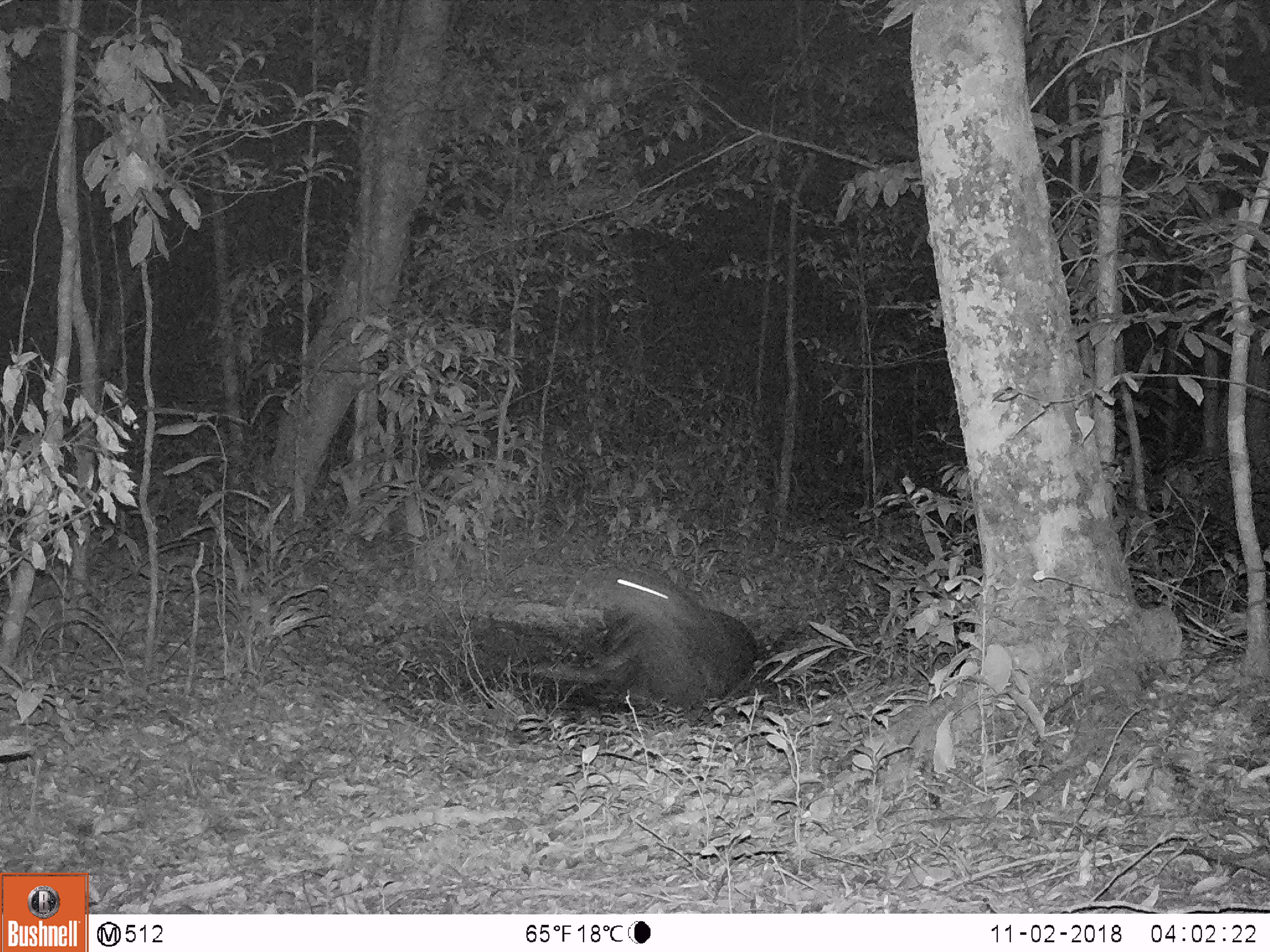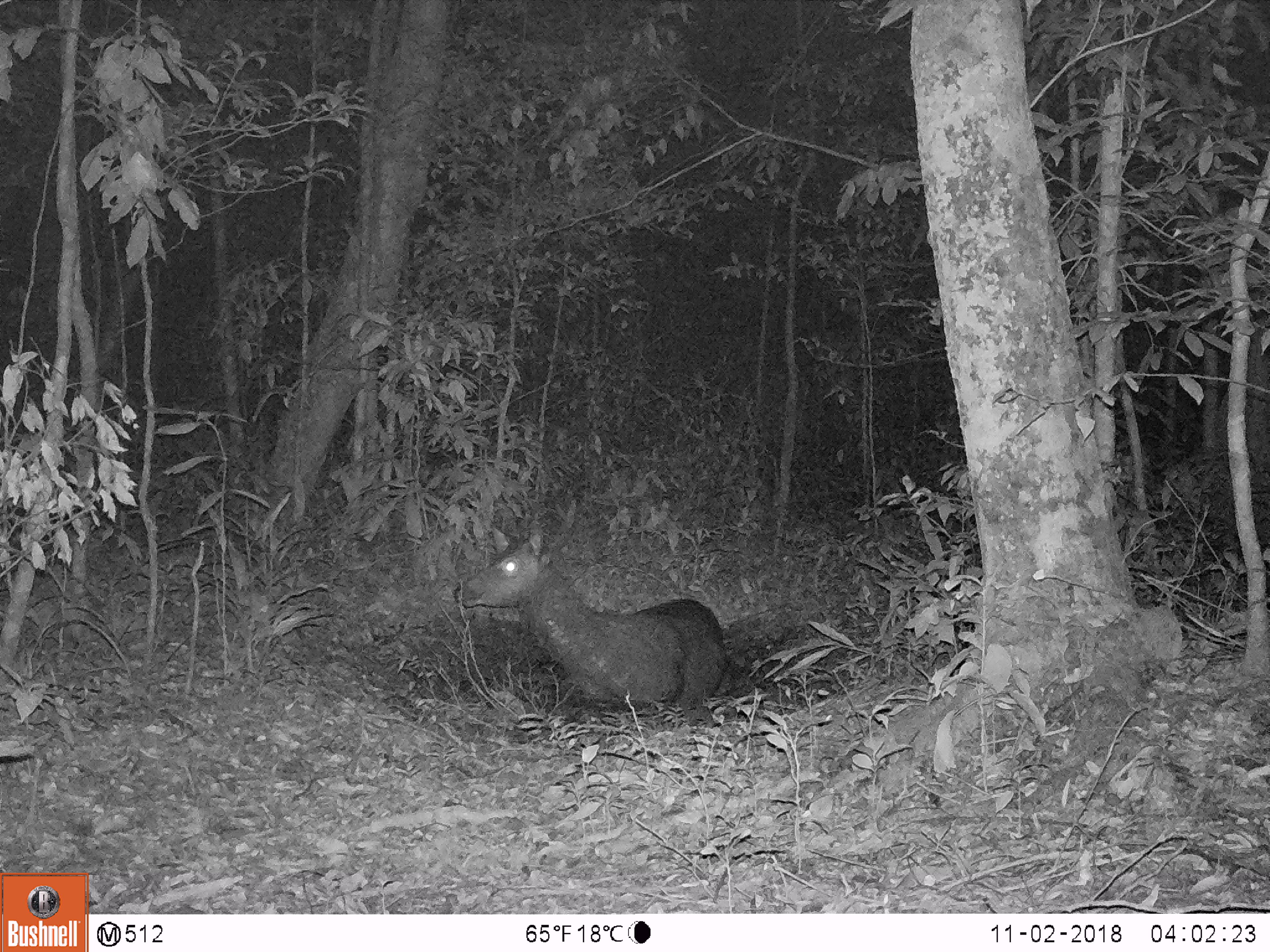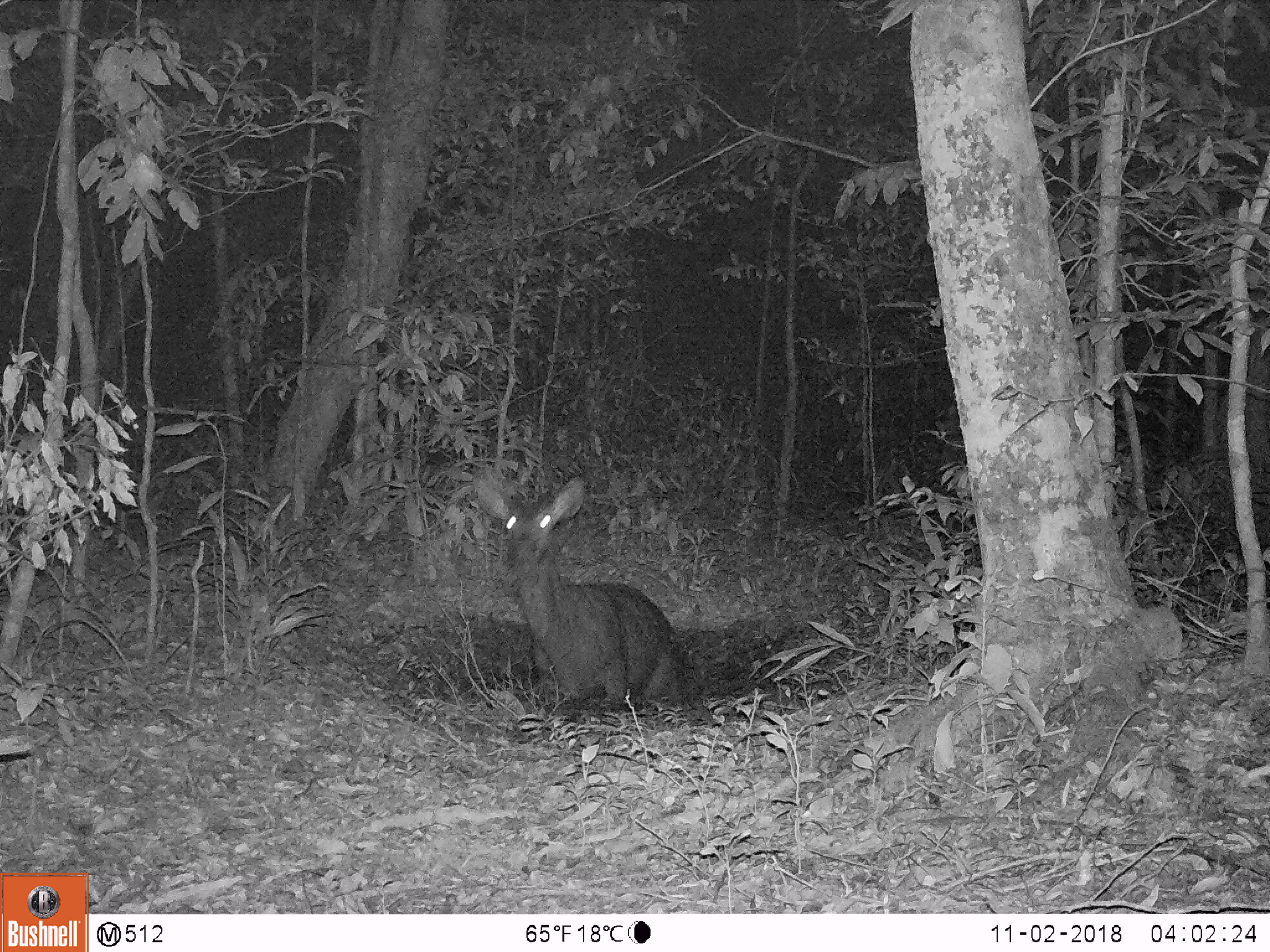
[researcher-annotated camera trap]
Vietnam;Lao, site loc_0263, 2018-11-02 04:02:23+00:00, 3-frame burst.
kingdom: Animalia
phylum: Chordata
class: Mammalia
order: Artiodactyla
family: Cervidae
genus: Rusa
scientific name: Rusa unicolor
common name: sambar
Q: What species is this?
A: Sambar (Rusa unicolor).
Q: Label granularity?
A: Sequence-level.